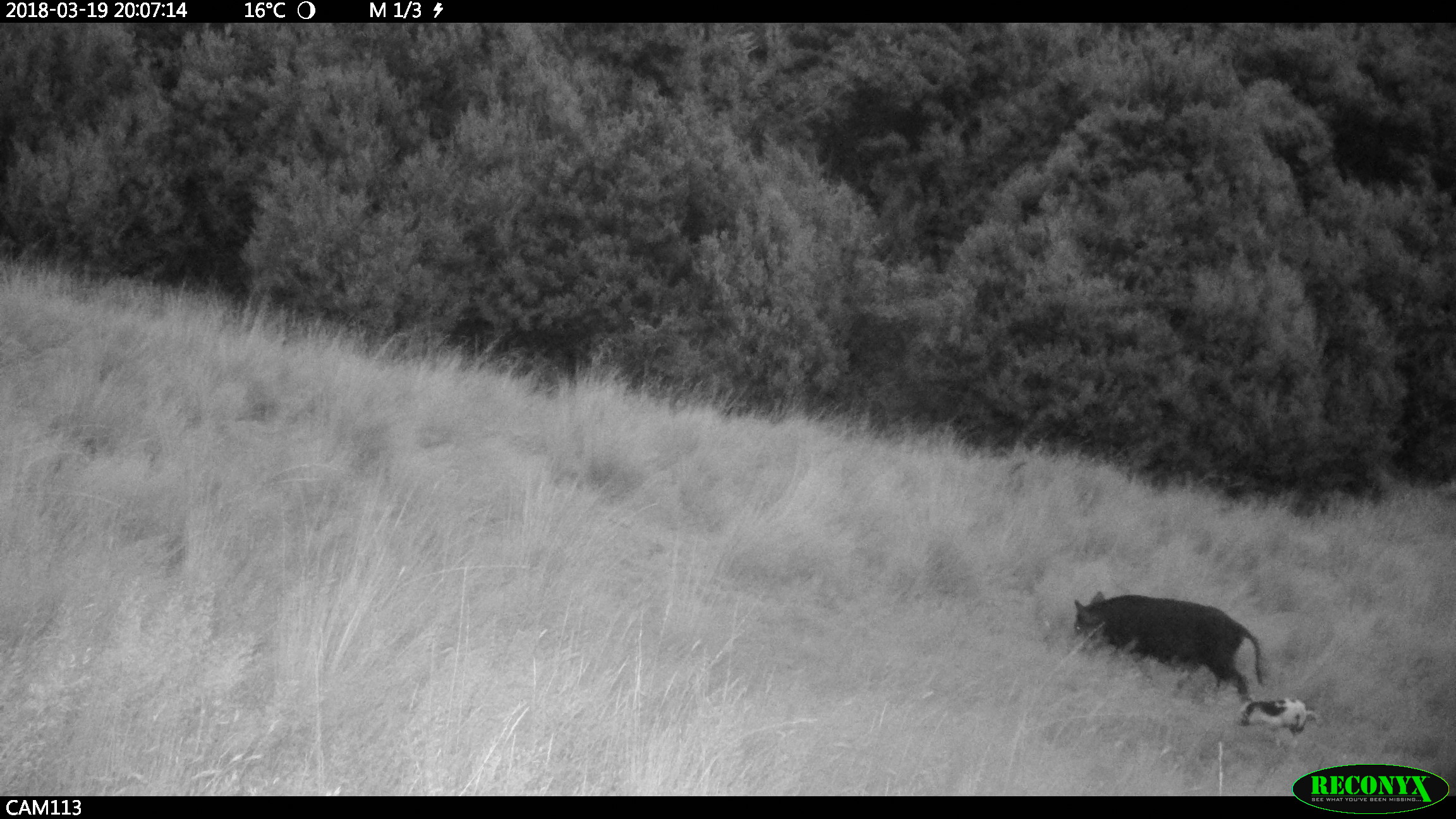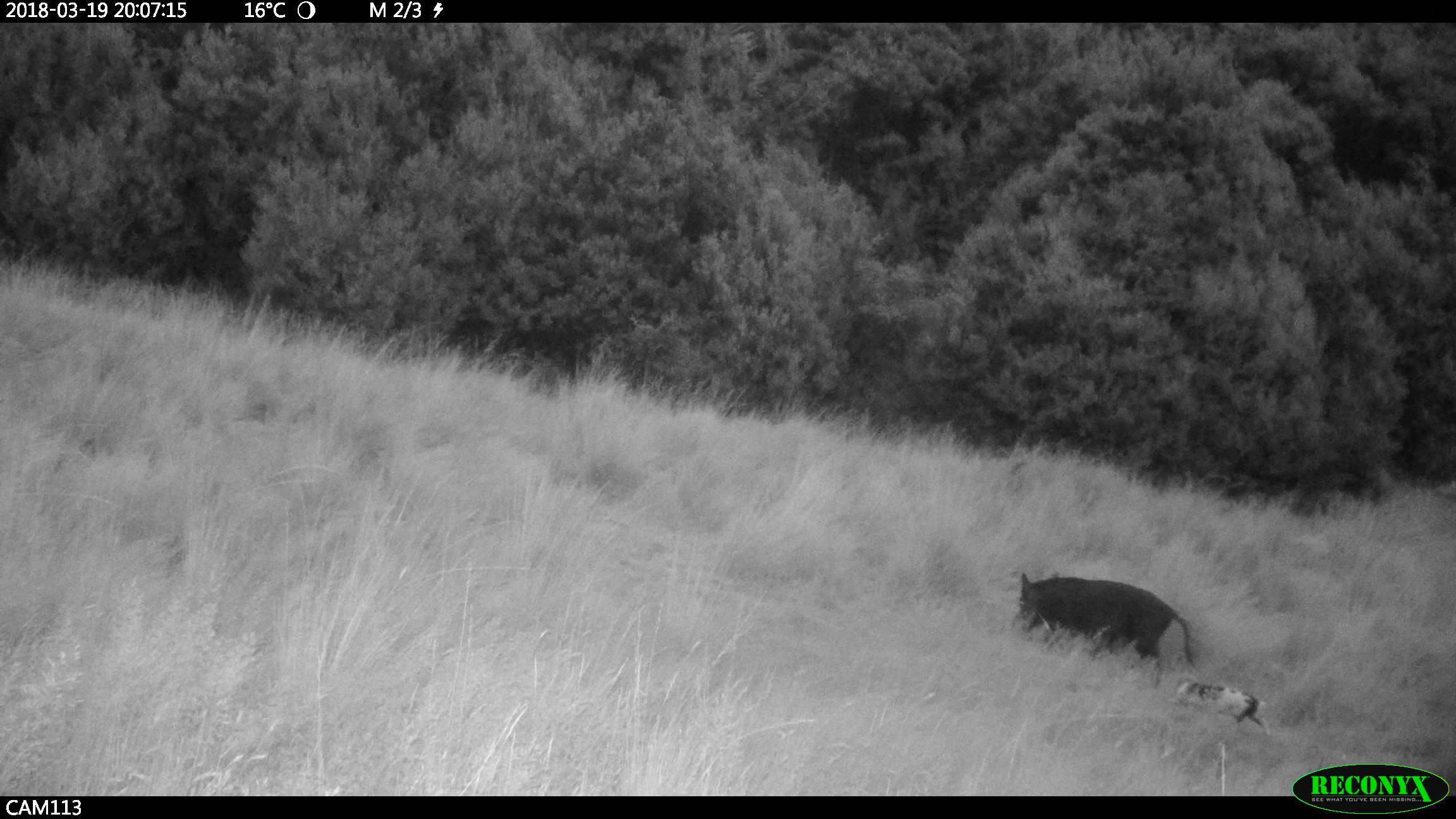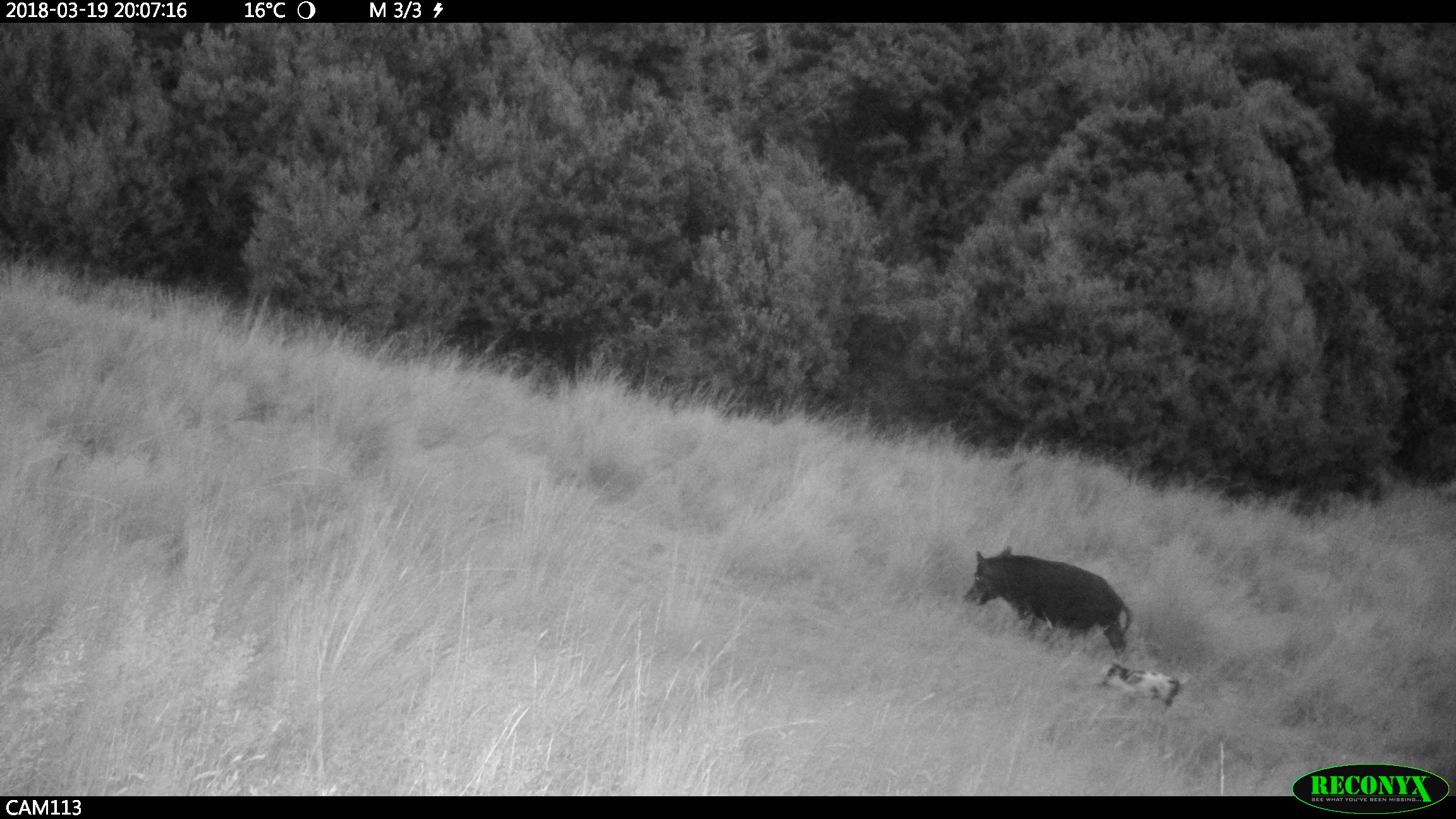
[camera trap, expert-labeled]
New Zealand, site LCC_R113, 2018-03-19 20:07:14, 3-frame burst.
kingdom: Animalia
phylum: Chordata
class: Mammalia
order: Artiodactyla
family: Suidae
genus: Sus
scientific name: Sus scrofa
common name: pig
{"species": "pig (Sus scrofa)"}